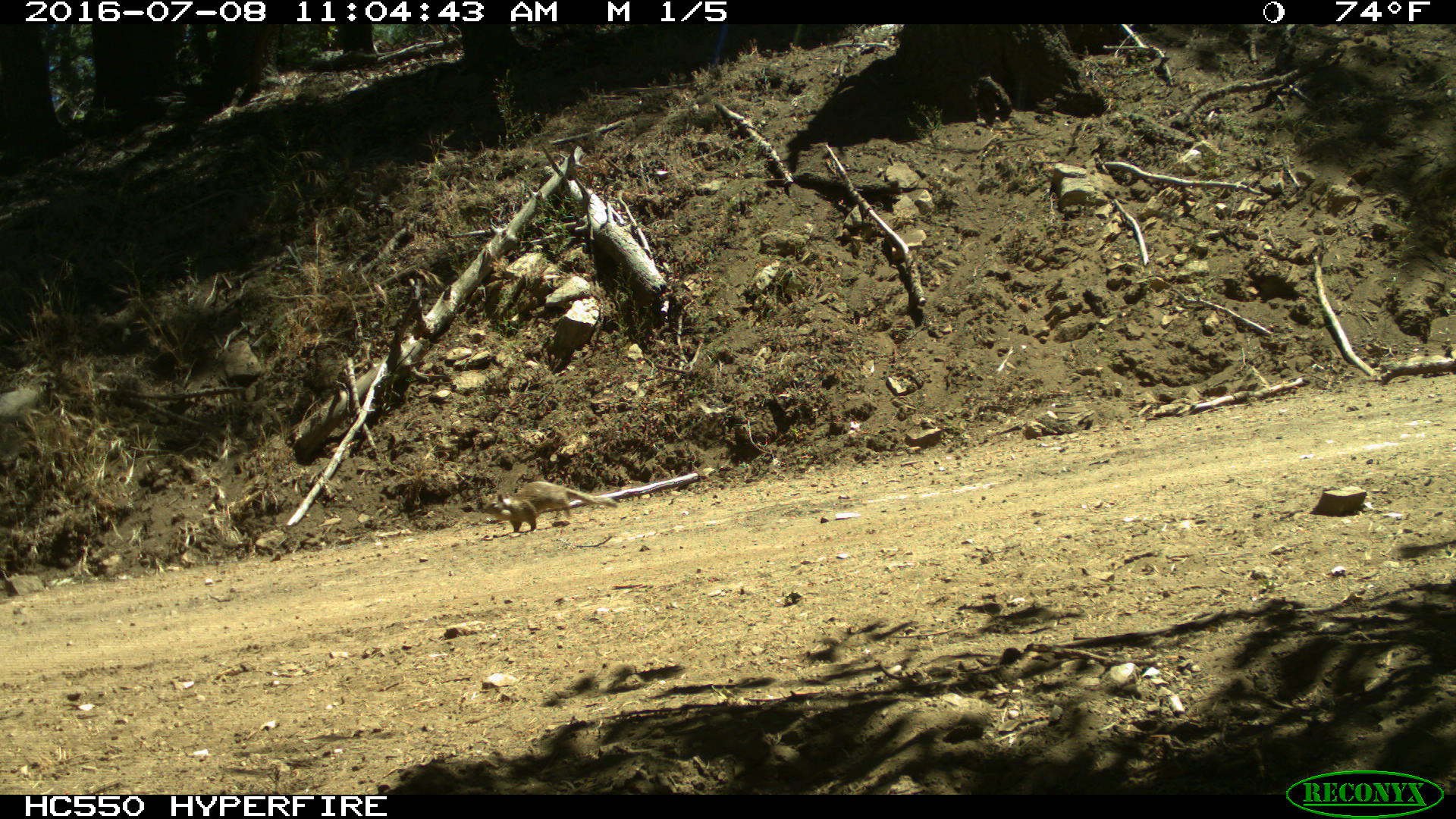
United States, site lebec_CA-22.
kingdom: Animalia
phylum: Chordata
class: Mammalia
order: Rodentia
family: Sciuridae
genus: Otospermophilus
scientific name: Otospermophilus beecheyi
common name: california ground squirrel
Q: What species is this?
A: Otospermophilus beecheyi (california ground squirrel).